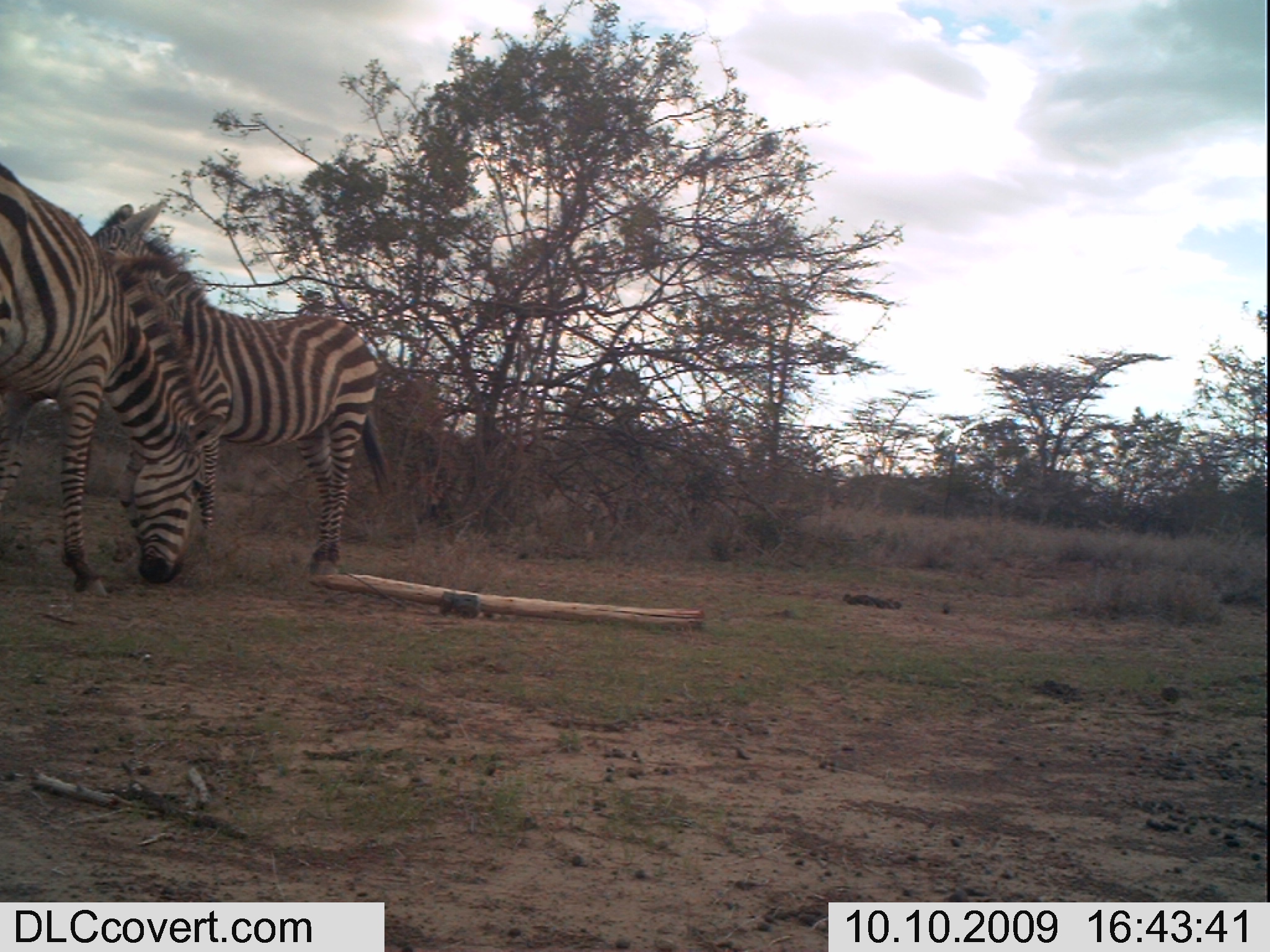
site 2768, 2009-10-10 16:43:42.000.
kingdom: Animalia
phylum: Chordata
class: Mammalia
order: Perissodactyla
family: Equidae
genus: Equus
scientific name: Equus quagga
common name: plains zebra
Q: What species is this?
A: Equus quagga (plains zebra).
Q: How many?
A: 2.